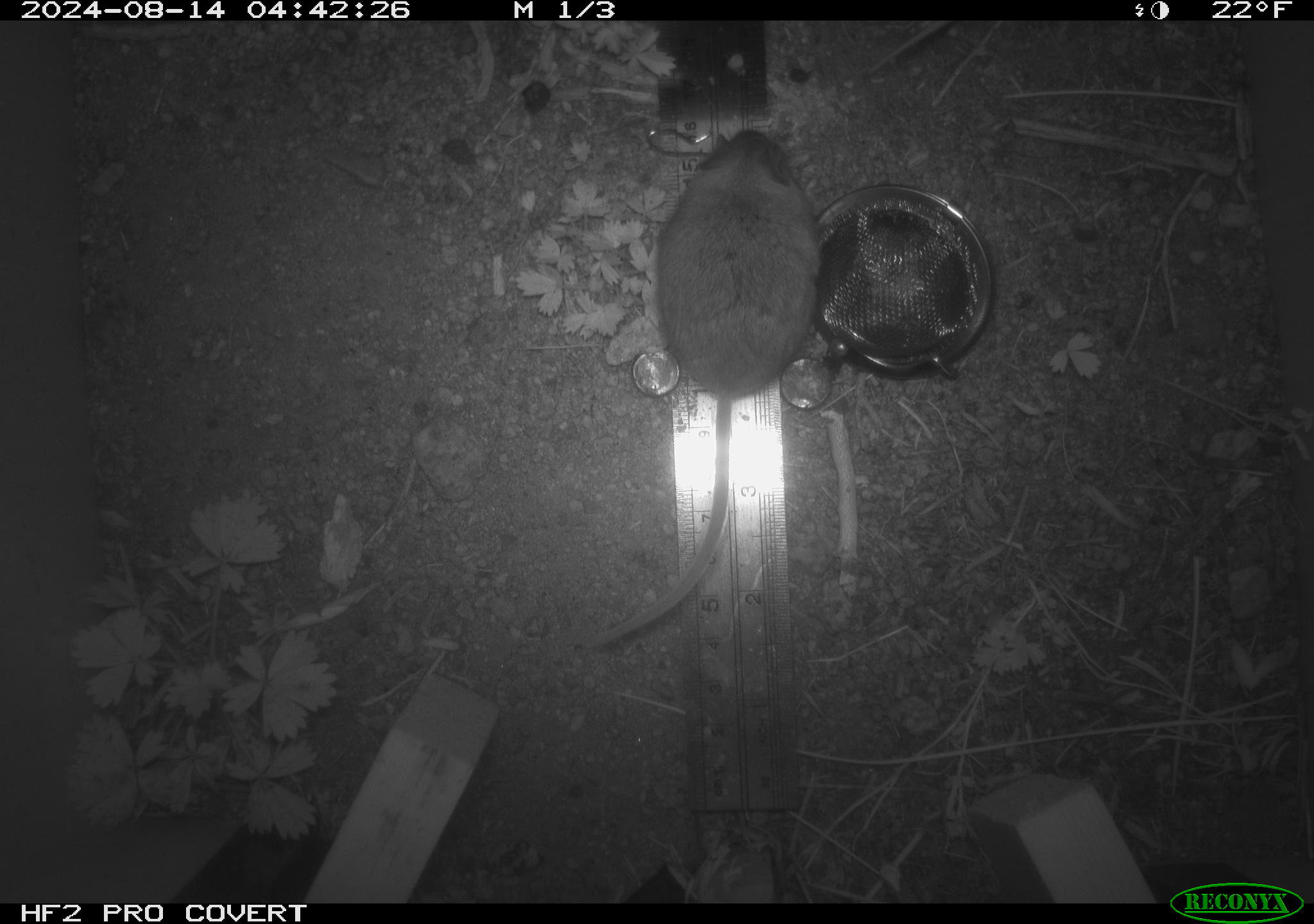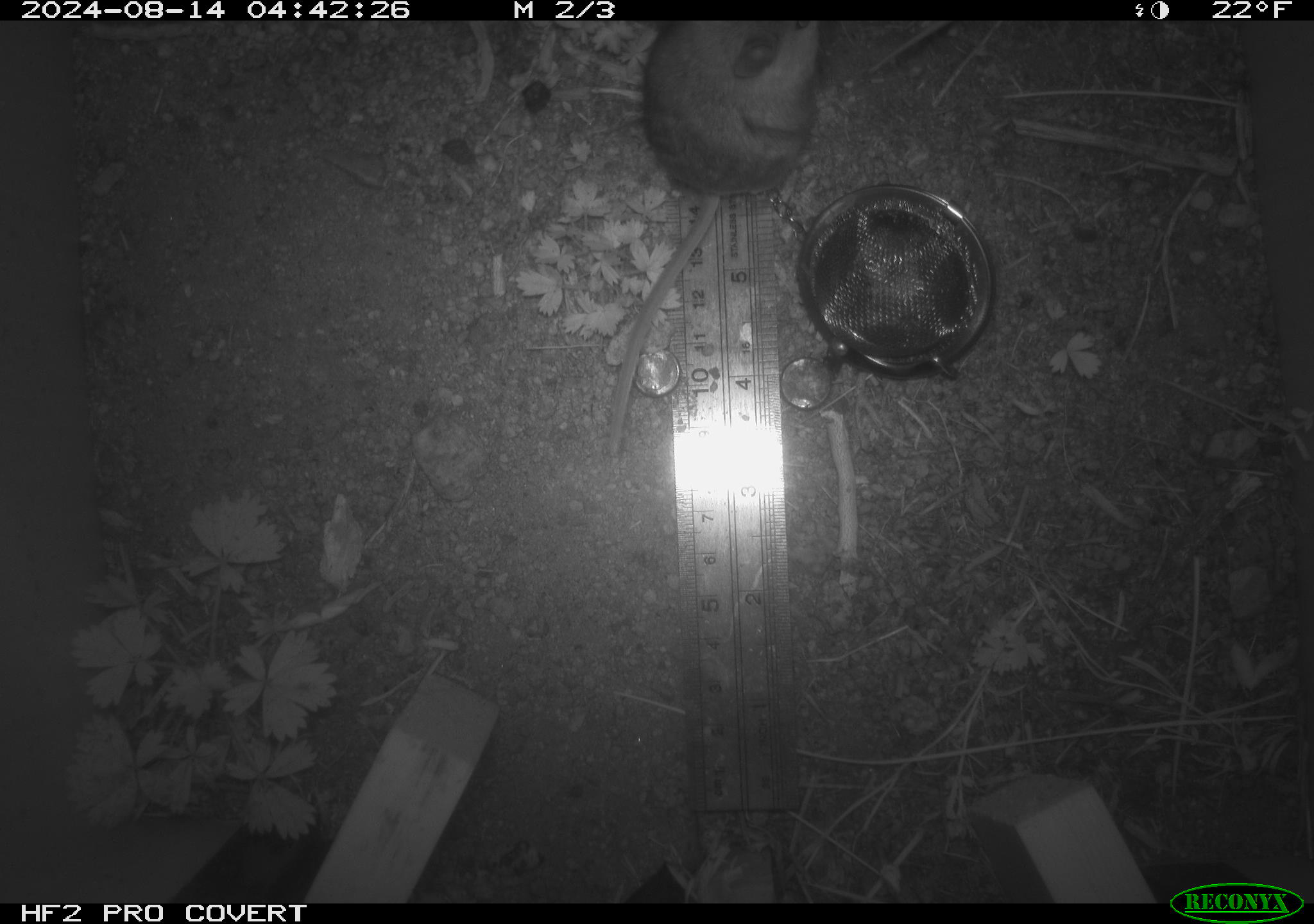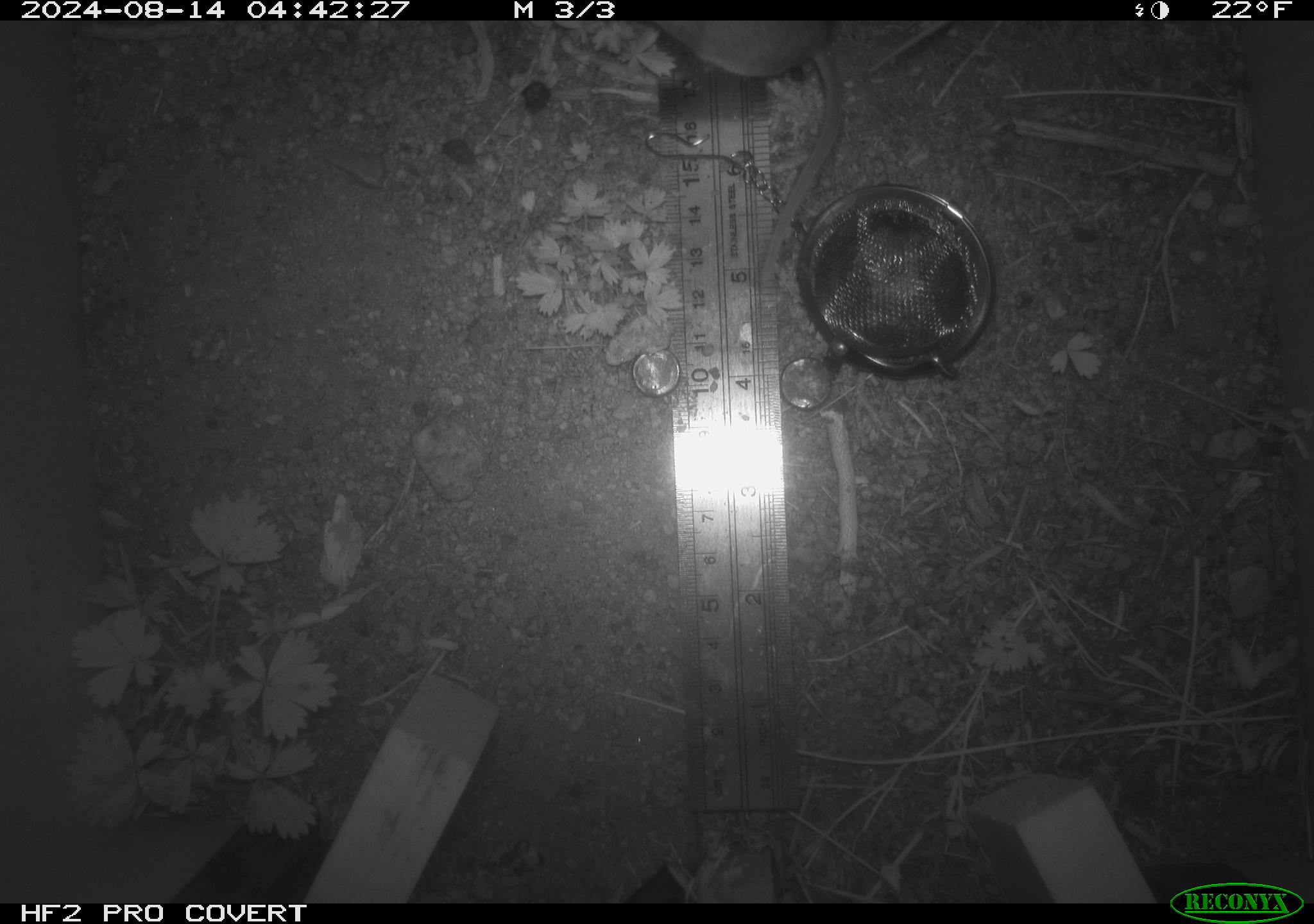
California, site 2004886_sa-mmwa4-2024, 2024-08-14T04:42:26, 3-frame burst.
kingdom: Animalia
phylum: Chordata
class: Mammalia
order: Rodentia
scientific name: Rodentia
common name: mouse species